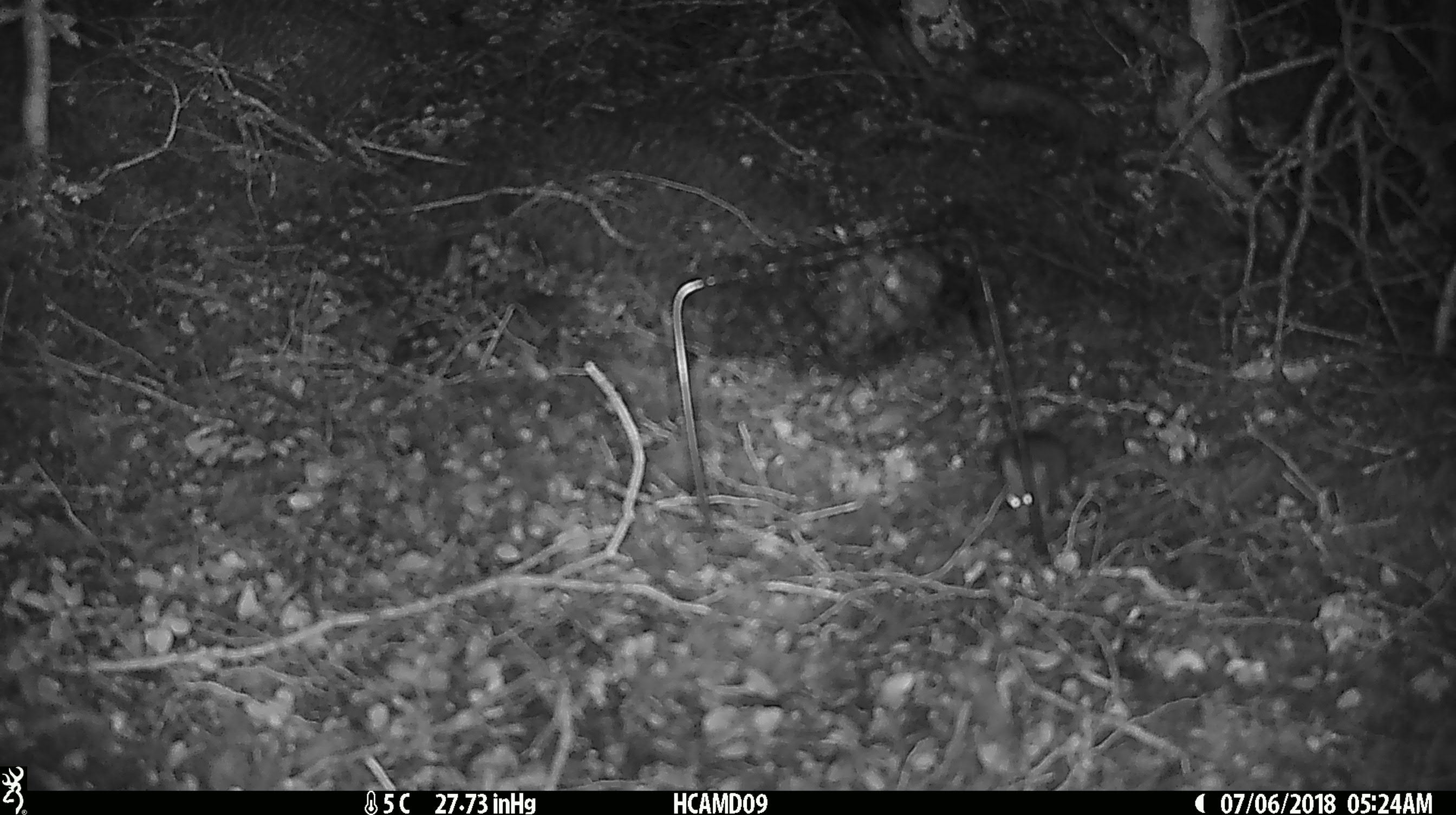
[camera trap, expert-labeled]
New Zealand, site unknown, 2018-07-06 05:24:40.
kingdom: Animalia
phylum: Chordata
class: Mammalia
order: Rodentia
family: Muridae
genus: Mus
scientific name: Mus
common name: mouse